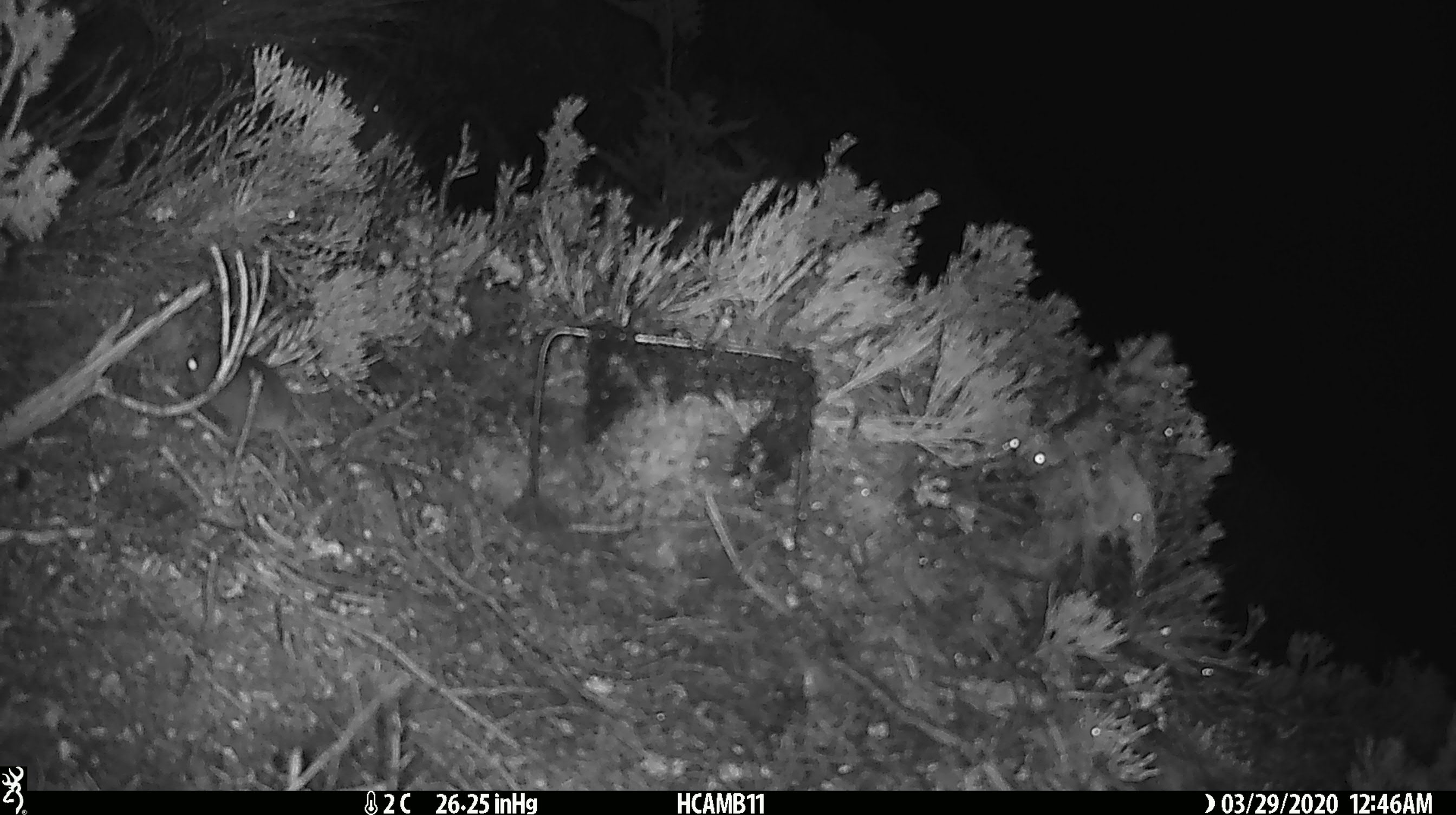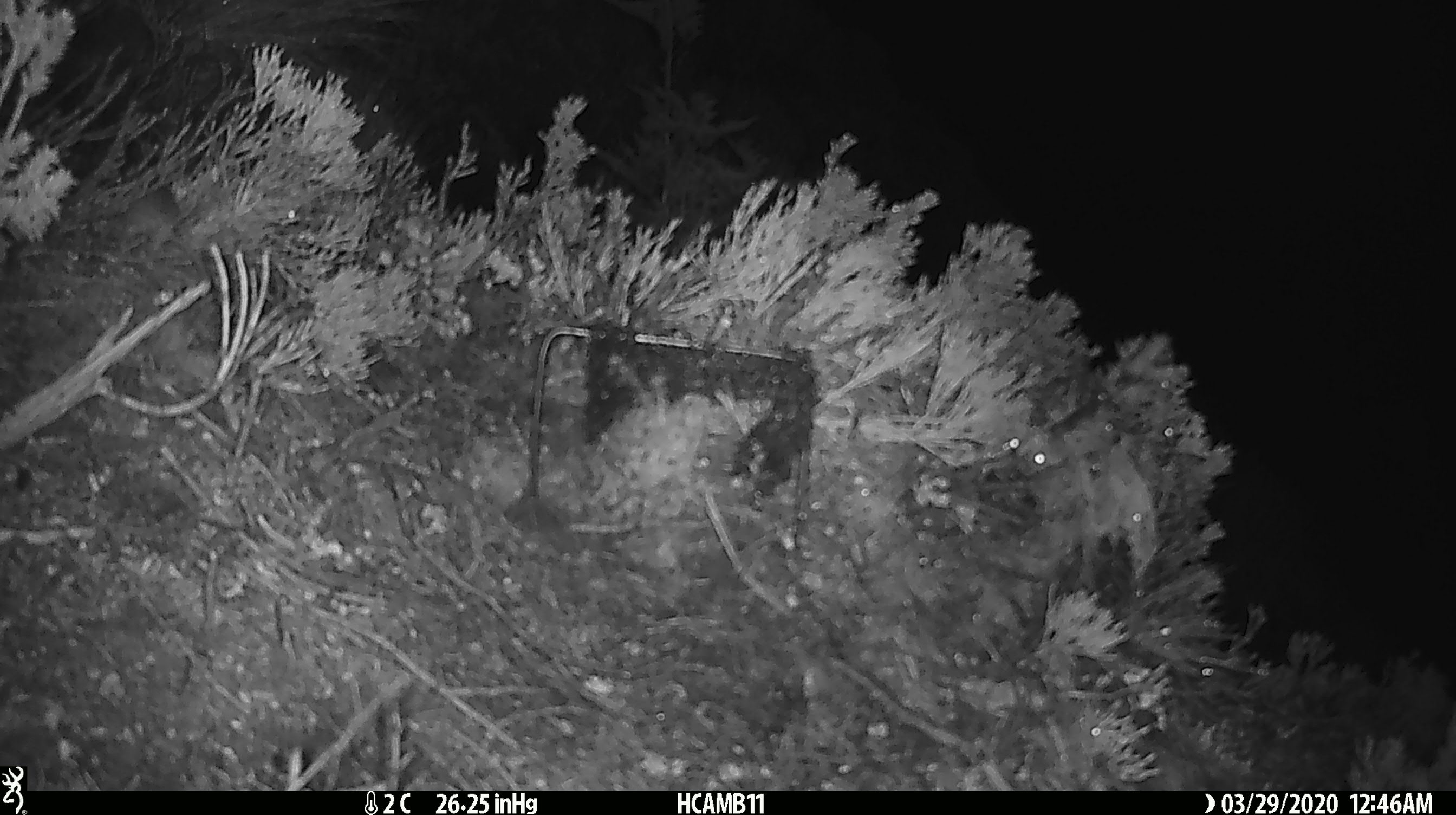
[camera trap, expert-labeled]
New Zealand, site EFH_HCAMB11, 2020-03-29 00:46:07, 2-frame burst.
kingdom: Animalia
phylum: Chordata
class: Mammalia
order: Rodentia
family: Muridae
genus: Mus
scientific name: Mus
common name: mouse